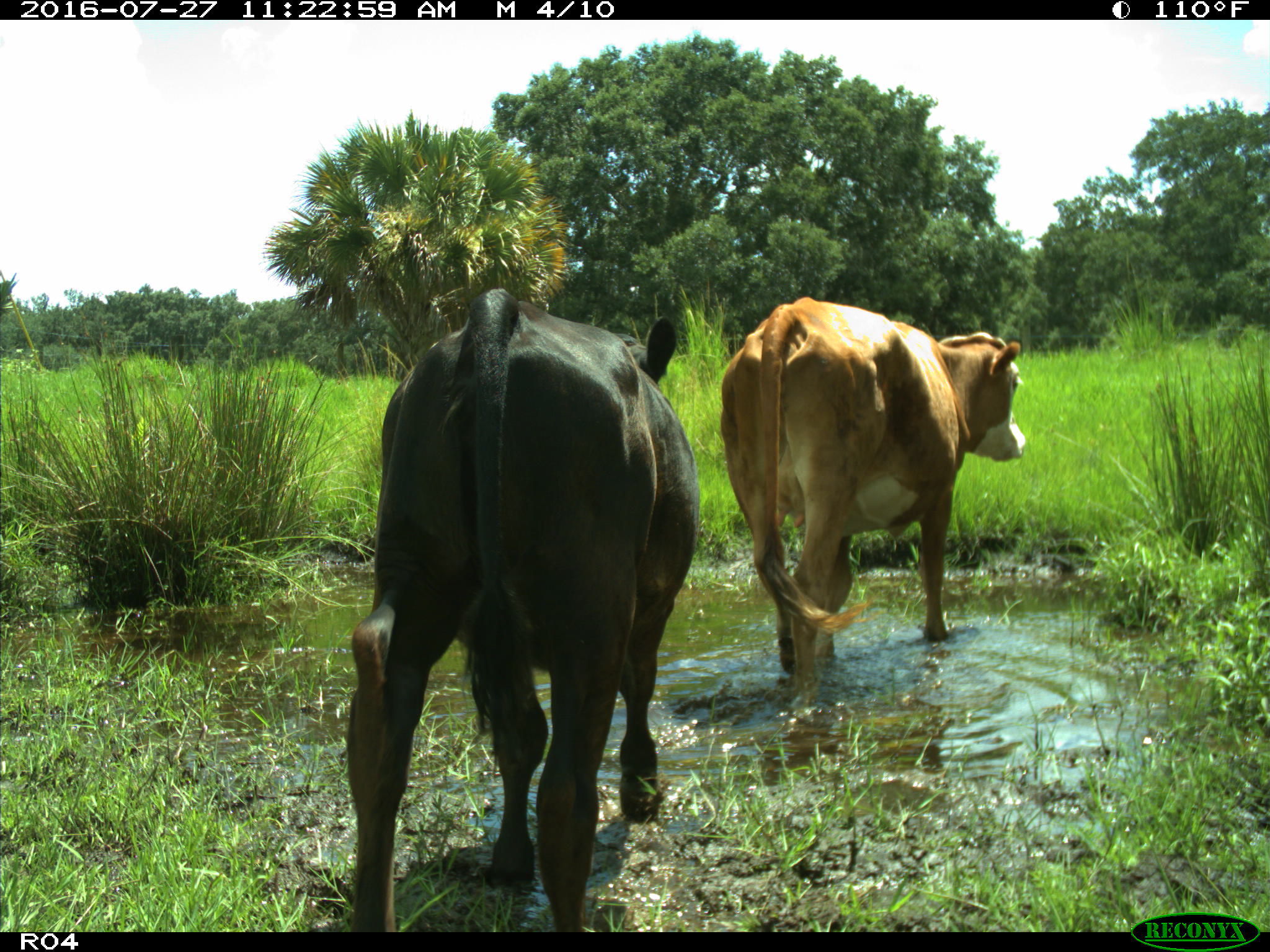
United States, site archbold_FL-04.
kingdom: Animalia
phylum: Chordata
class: Mammalia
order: Artiodactyla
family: Bovidae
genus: Bos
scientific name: Bos taurus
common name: domestic cow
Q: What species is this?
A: Bos taurus (domestic cow).